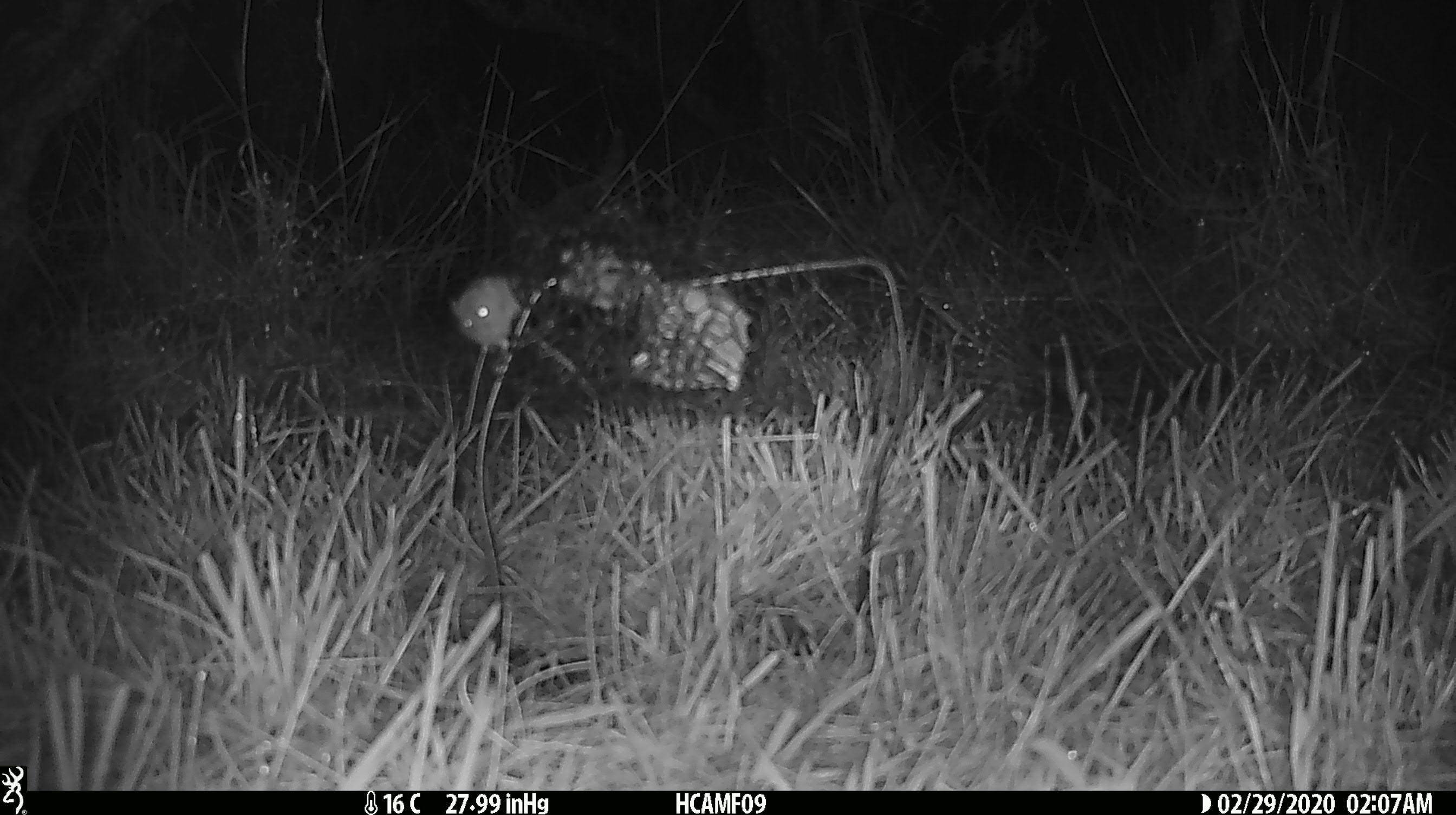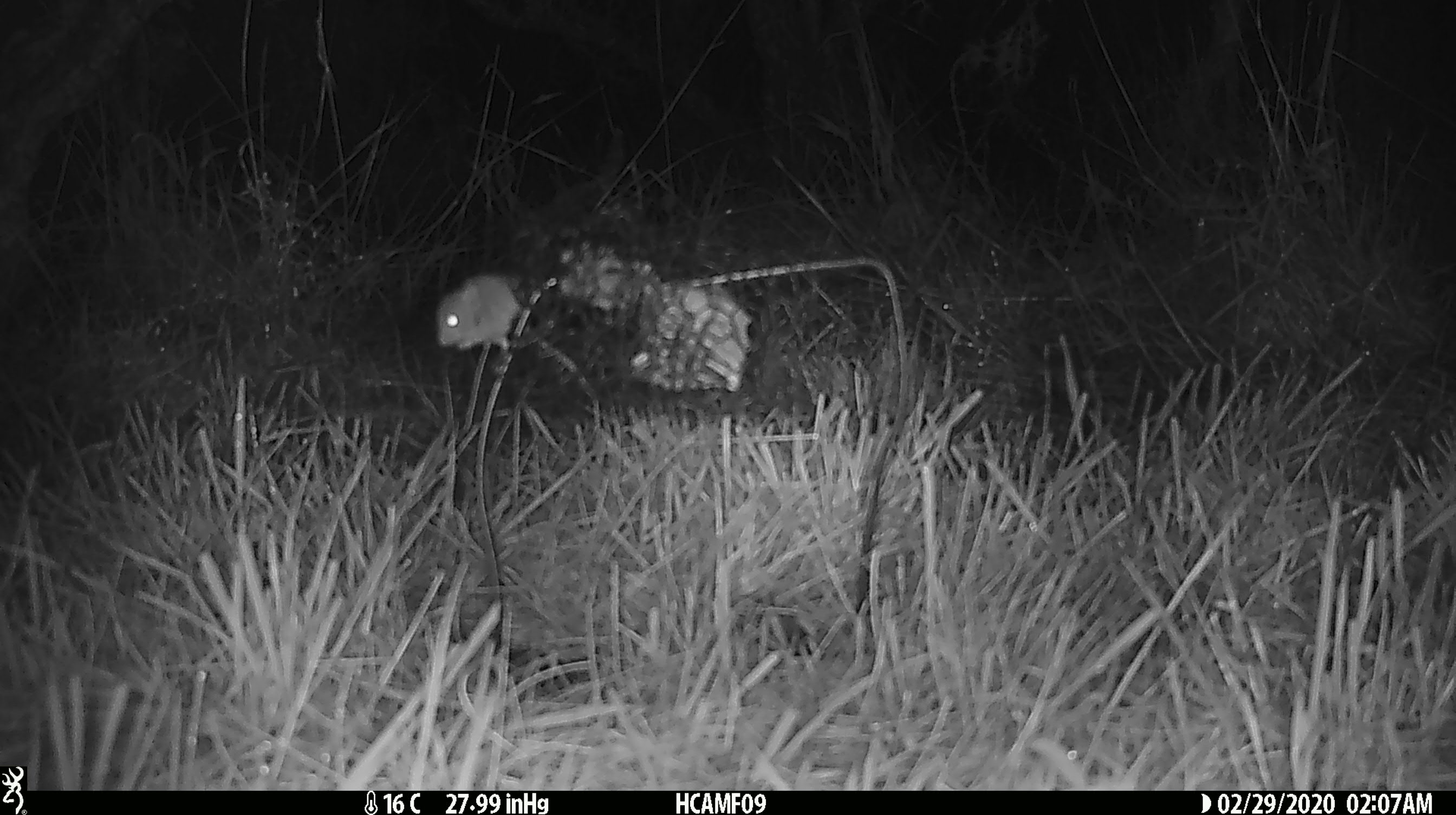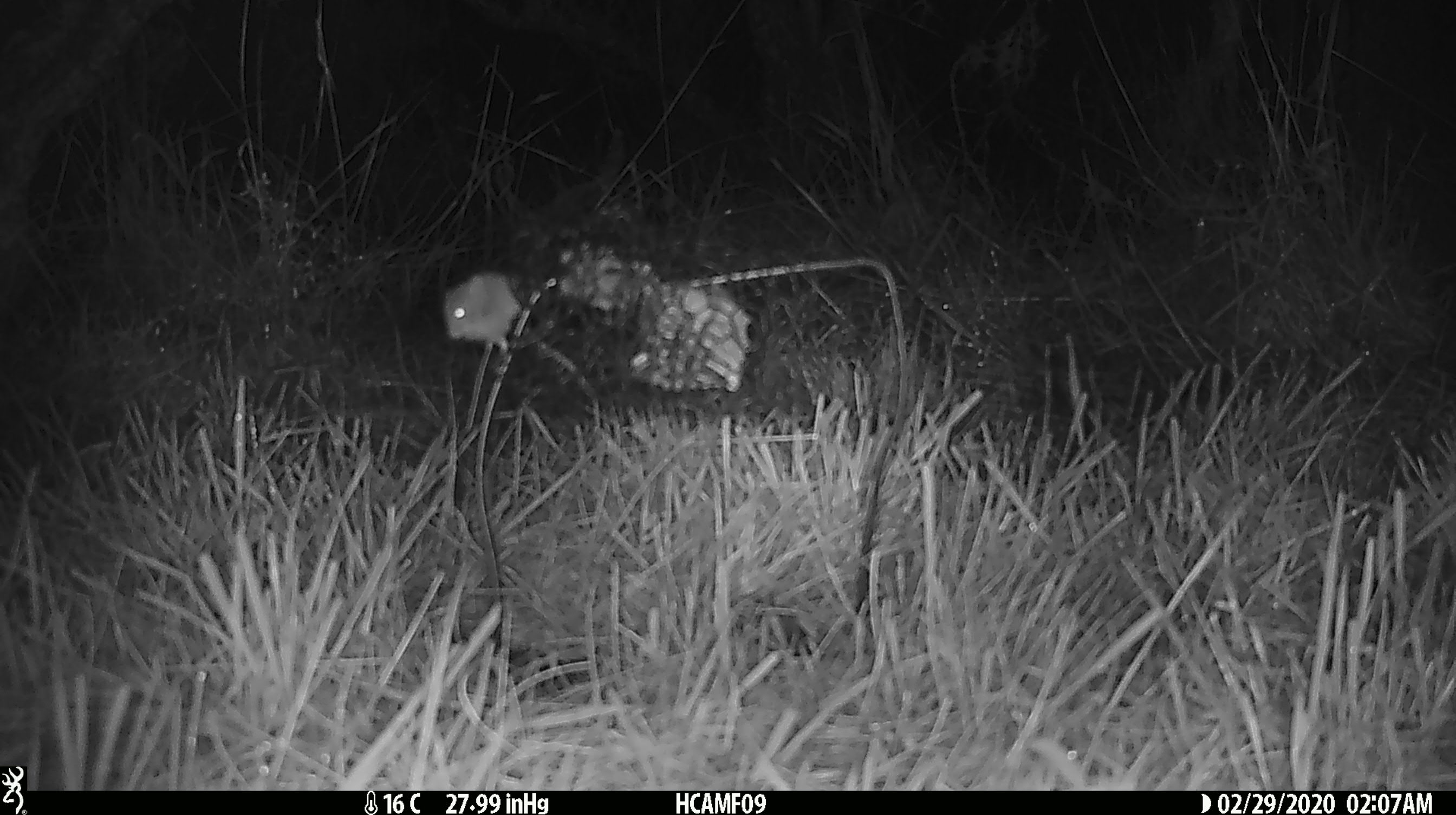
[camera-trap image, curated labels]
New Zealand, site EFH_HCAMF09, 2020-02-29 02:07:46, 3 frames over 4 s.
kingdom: Animalia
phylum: Chordata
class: Mammalia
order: Rodentia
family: Muridae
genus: Mus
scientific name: Mus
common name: mouse